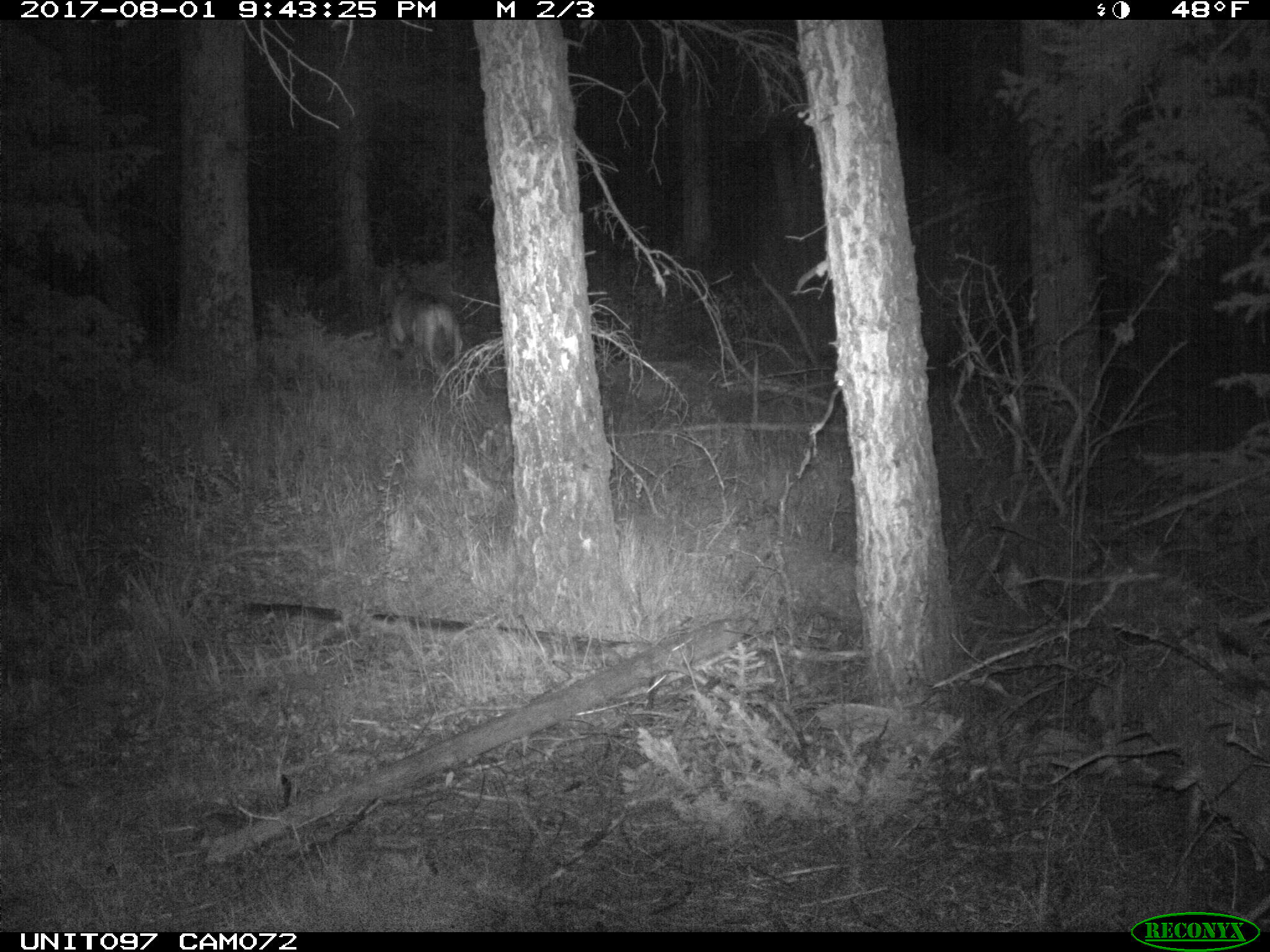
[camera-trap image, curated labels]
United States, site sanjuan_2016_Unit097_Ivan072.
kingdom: Animalia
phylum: Chordata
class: Mammalia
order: Artiodactyla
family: Cervidae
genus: Odocoileus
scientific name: Odocoileus hemionus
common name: mule deer